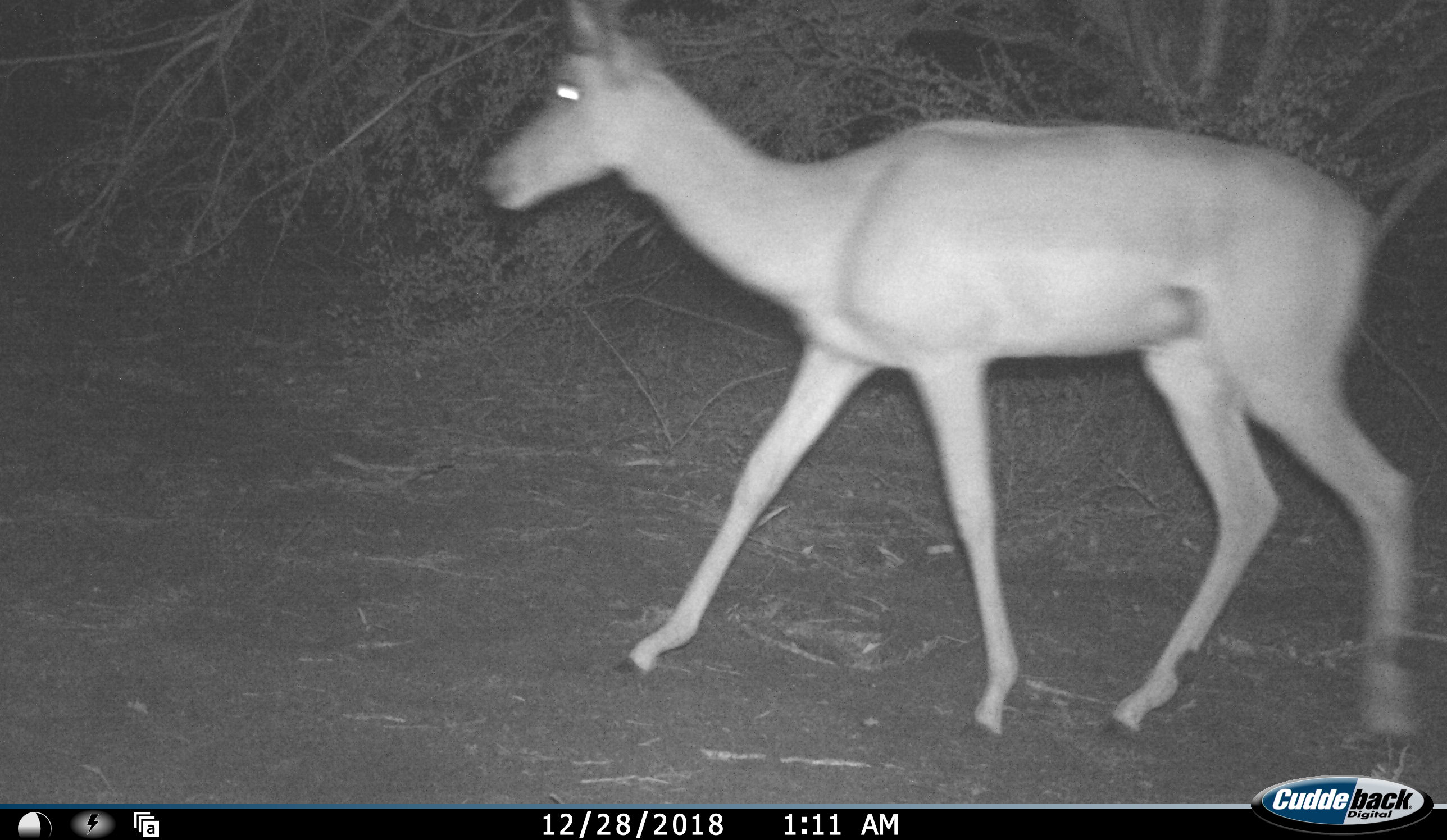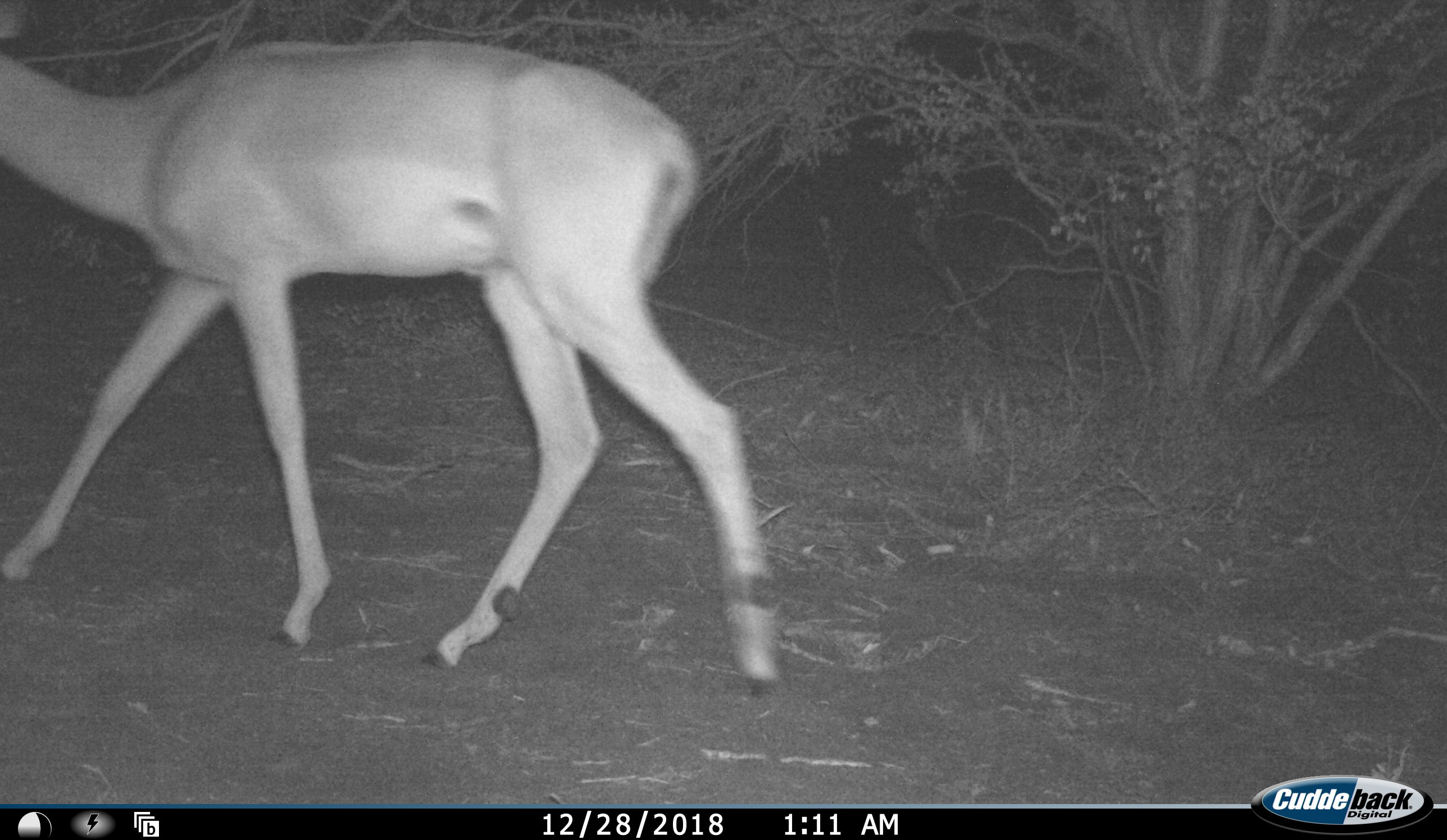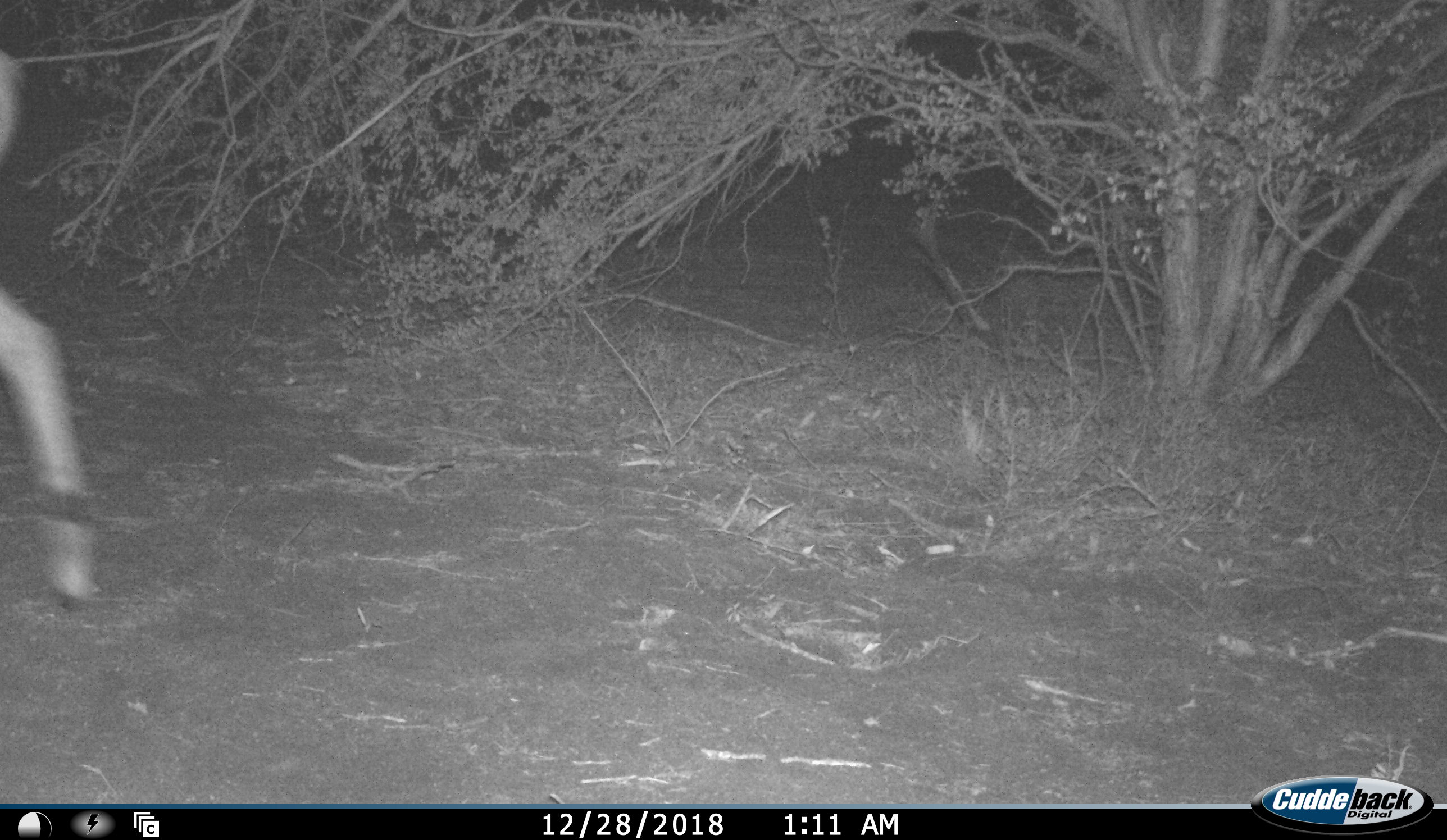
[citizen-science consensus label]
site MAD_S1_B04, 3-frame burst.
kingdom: Animalia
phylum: Chordata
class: Mammalia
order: Artiodactyla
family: Bovidae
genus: Aepyceros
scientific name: Aepyceros melampus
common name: impala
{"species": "impala (Aepyceros melampus)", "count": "1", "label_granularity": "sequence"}